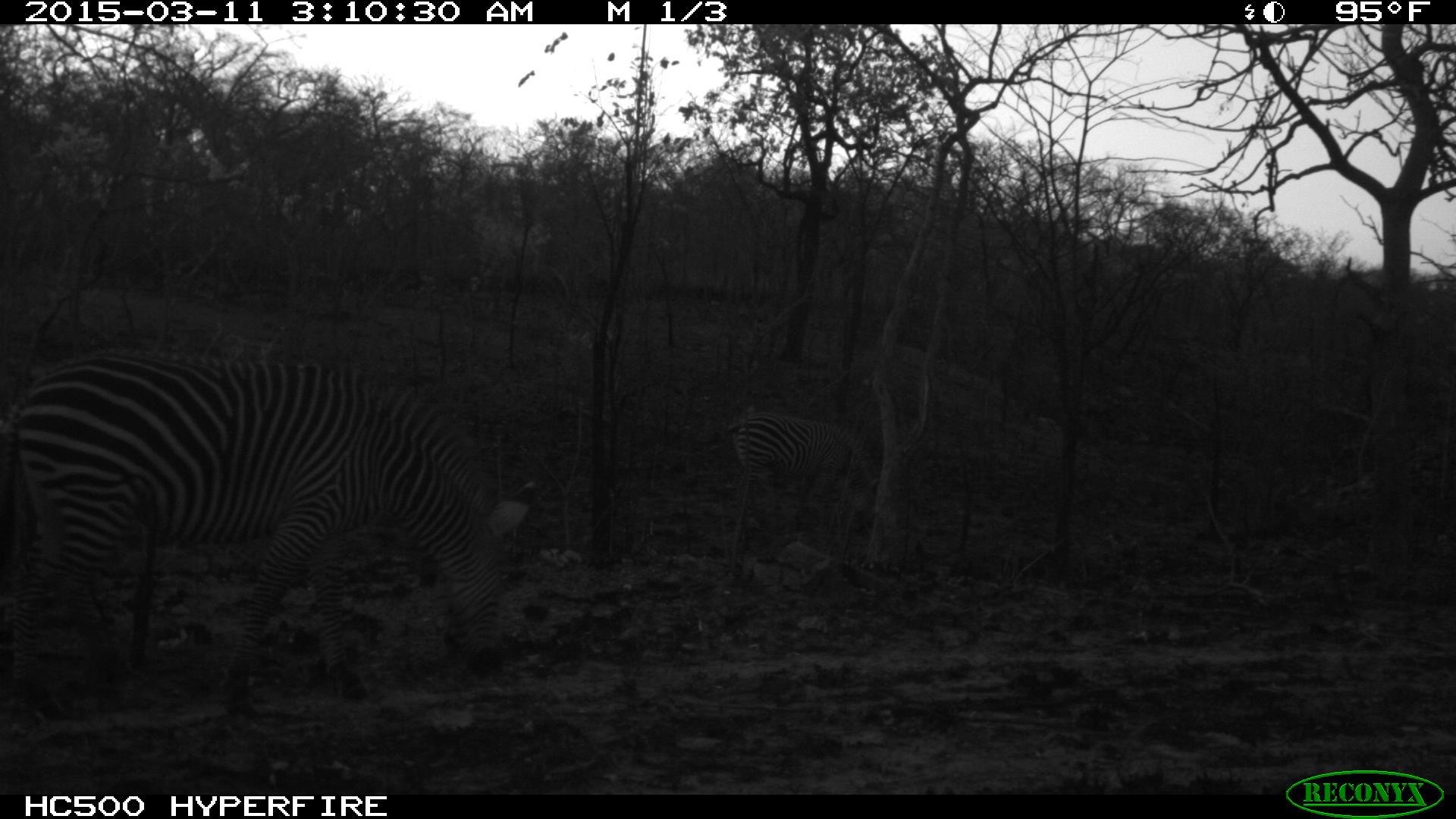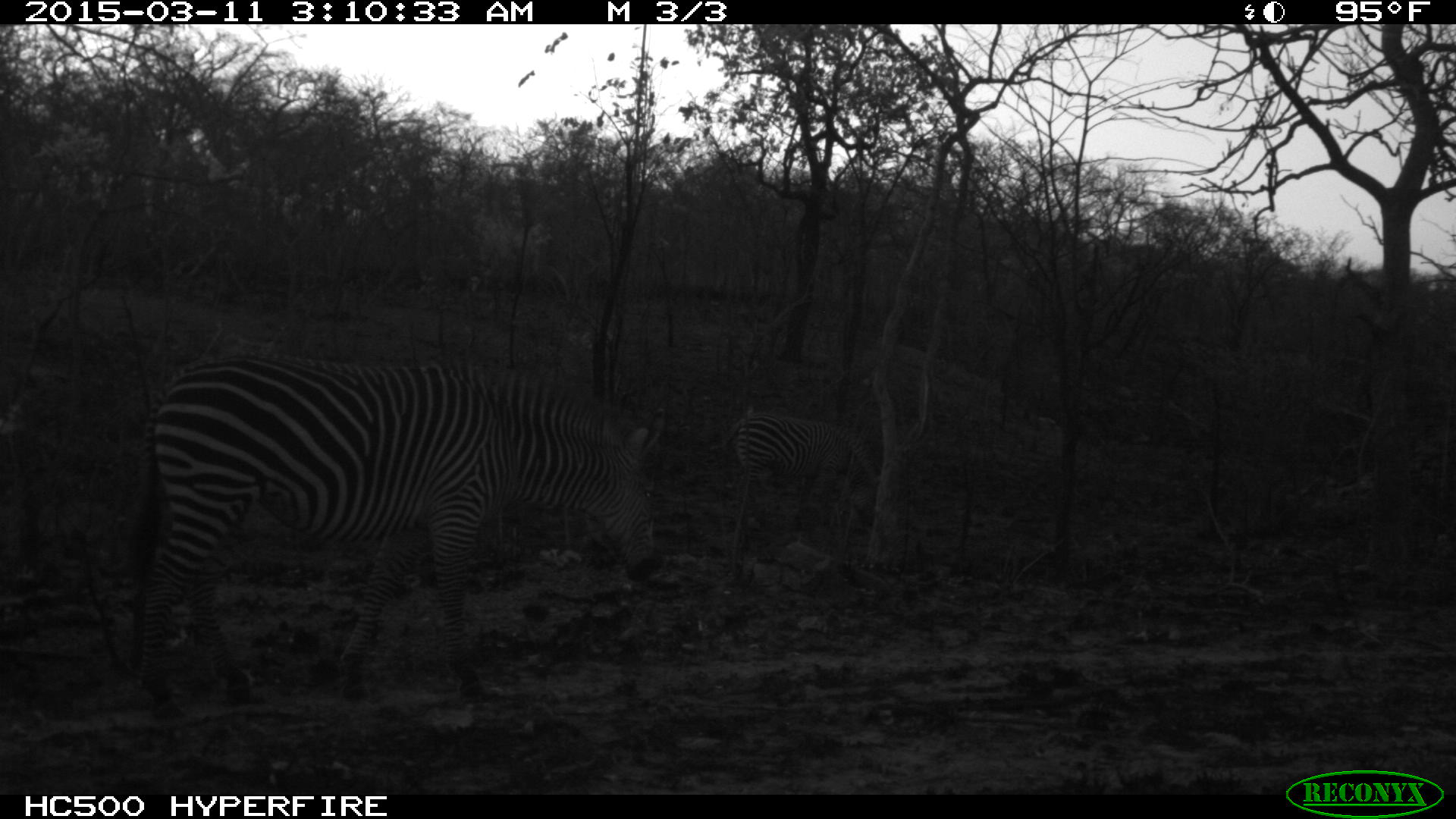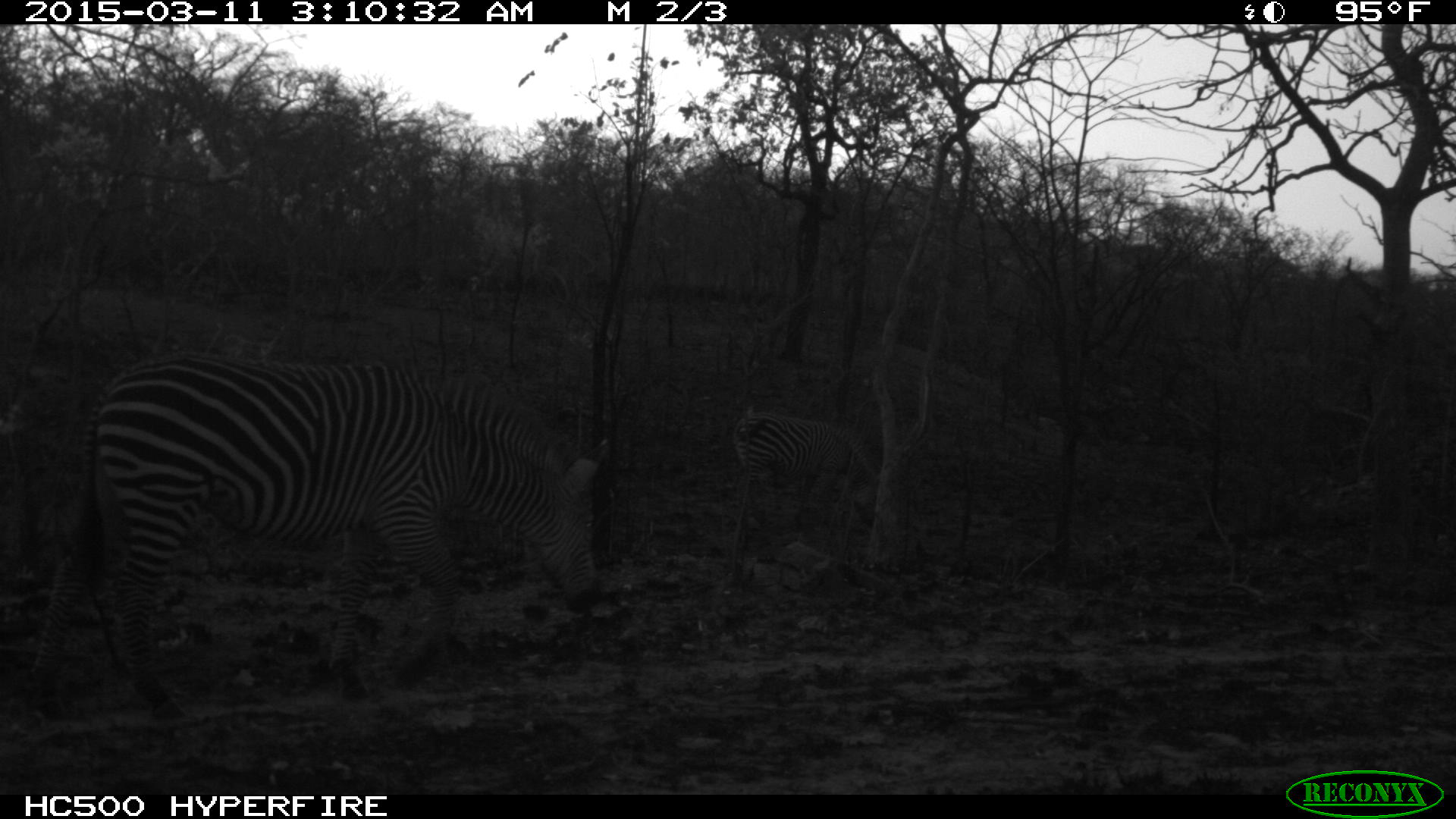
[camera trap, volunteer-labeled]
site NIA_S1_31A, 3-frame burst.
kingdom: Animalia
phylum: Chordata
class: Mammalia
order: Perissodactyla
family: Equidae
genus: Equus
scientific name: Equus quagga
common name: plains zebra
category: zebraplains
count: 2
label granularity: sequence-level